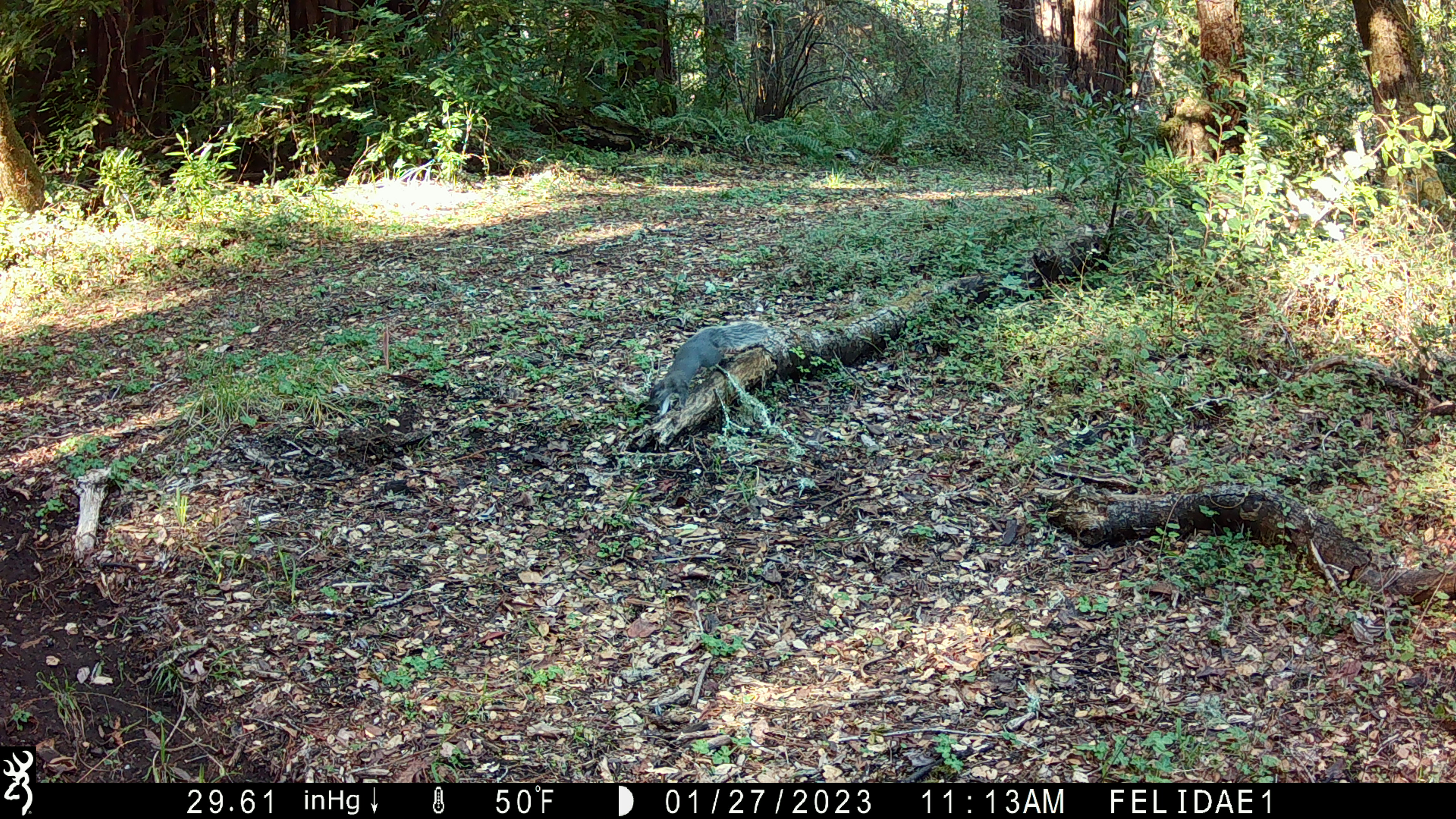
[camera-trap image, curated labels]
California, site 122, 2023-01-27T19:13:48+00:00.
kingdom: Animalia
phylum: Chordata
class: Mammalia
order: Rodentia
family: Sciuridae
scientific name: Sciuridae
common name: squirrel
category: unknown squirrel